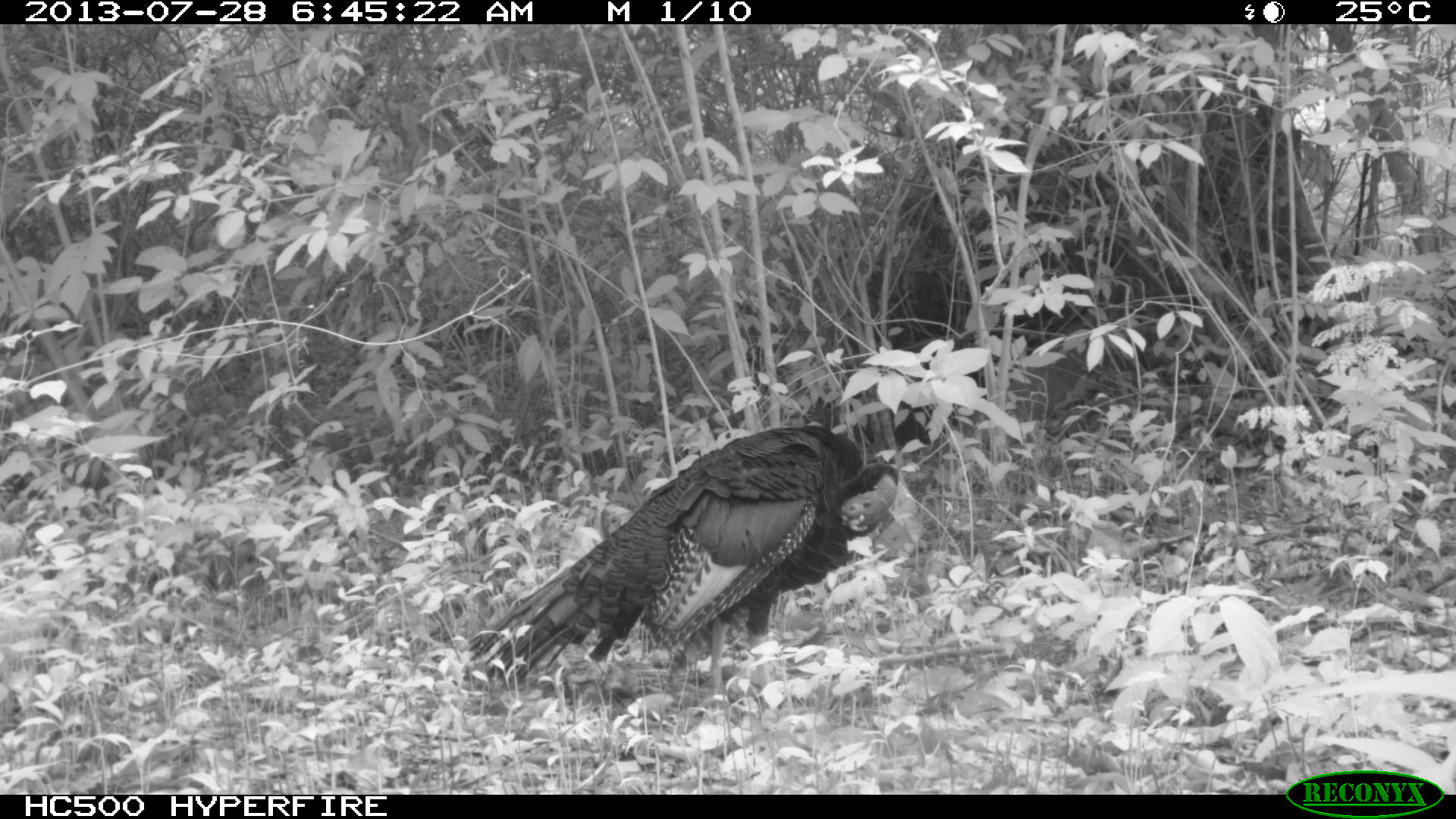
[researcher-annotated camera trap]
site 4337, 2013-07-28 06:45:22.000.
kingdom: Animalia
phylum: Chordata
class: Aves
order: Galliformes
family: Phasianidae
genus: Meleagris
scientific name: Meleagris ocellata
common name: ocellated turkey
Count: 1.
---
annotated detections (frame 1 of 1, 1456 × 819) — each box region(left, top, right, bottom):
meleagris ocellata: region(467, 424, 899, 693)